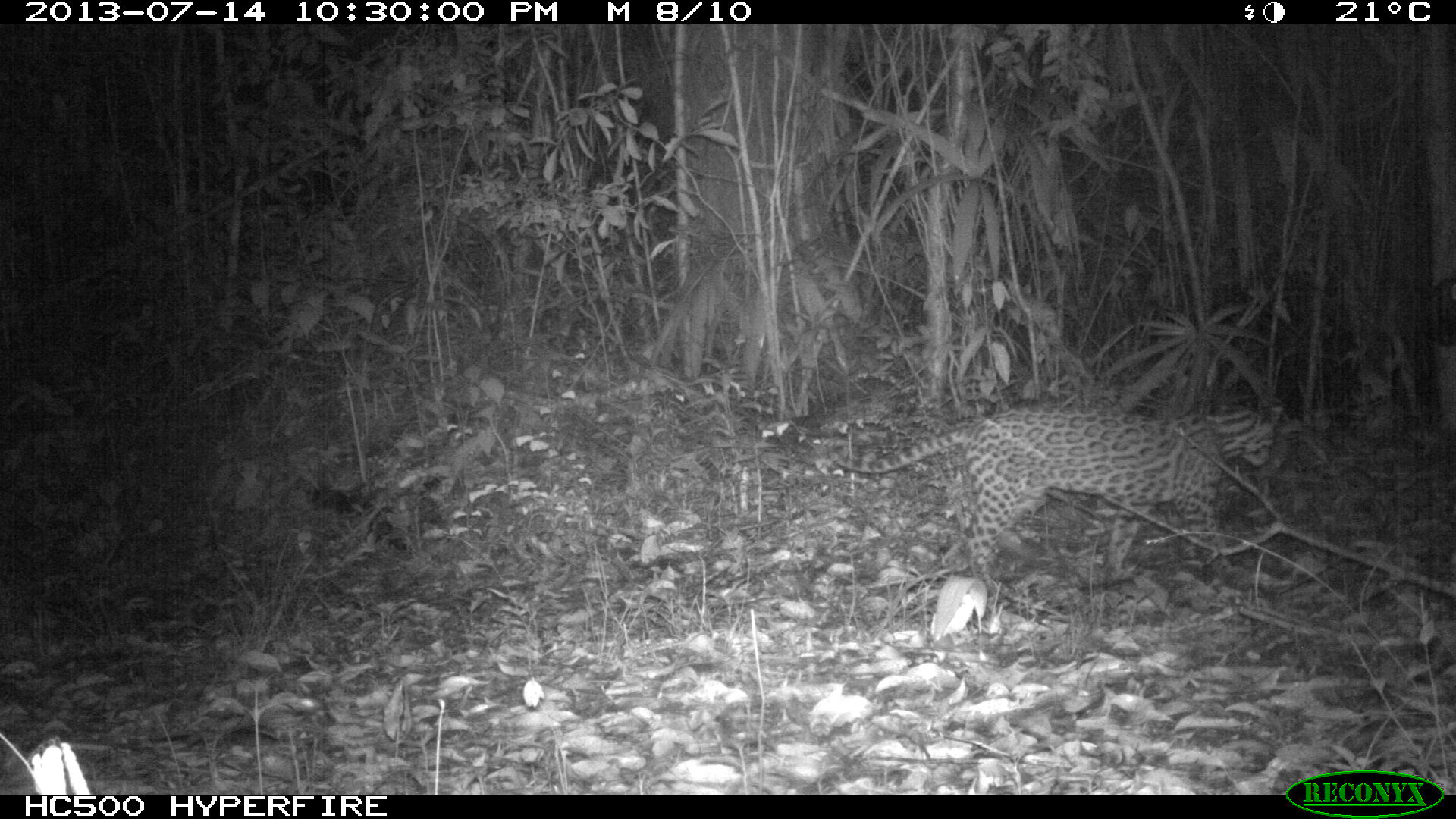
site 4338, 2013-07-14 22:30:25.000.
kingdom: Animalia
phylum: Chordata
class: Mammalia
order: Carnivora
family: Felidae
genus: Leopardus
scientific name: Leopardus pardalis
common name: ocelot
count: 1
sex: female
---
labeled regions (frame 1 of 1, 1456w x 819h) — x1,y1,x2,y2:
leopardus pardalis: 828,402,1283,589